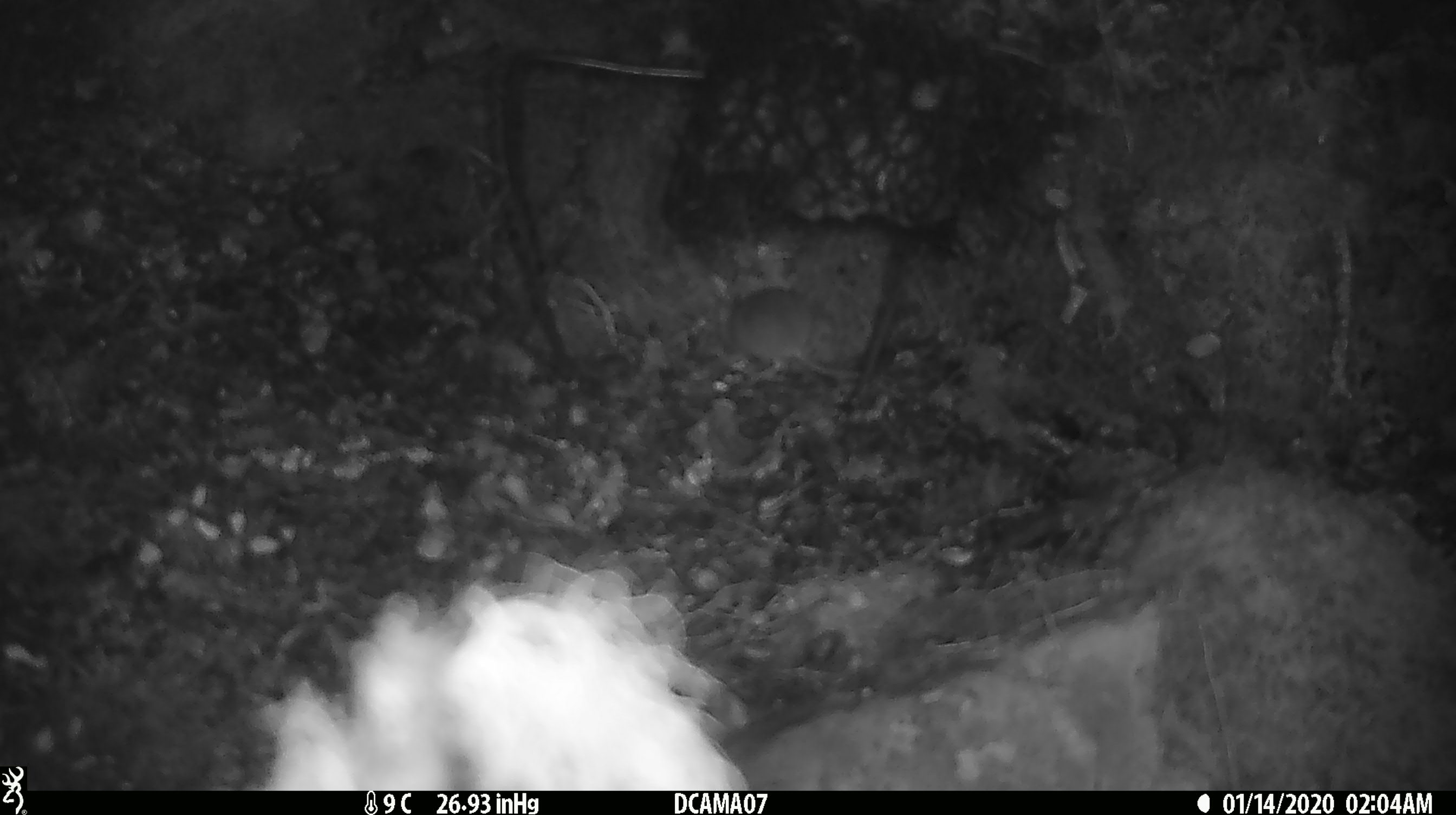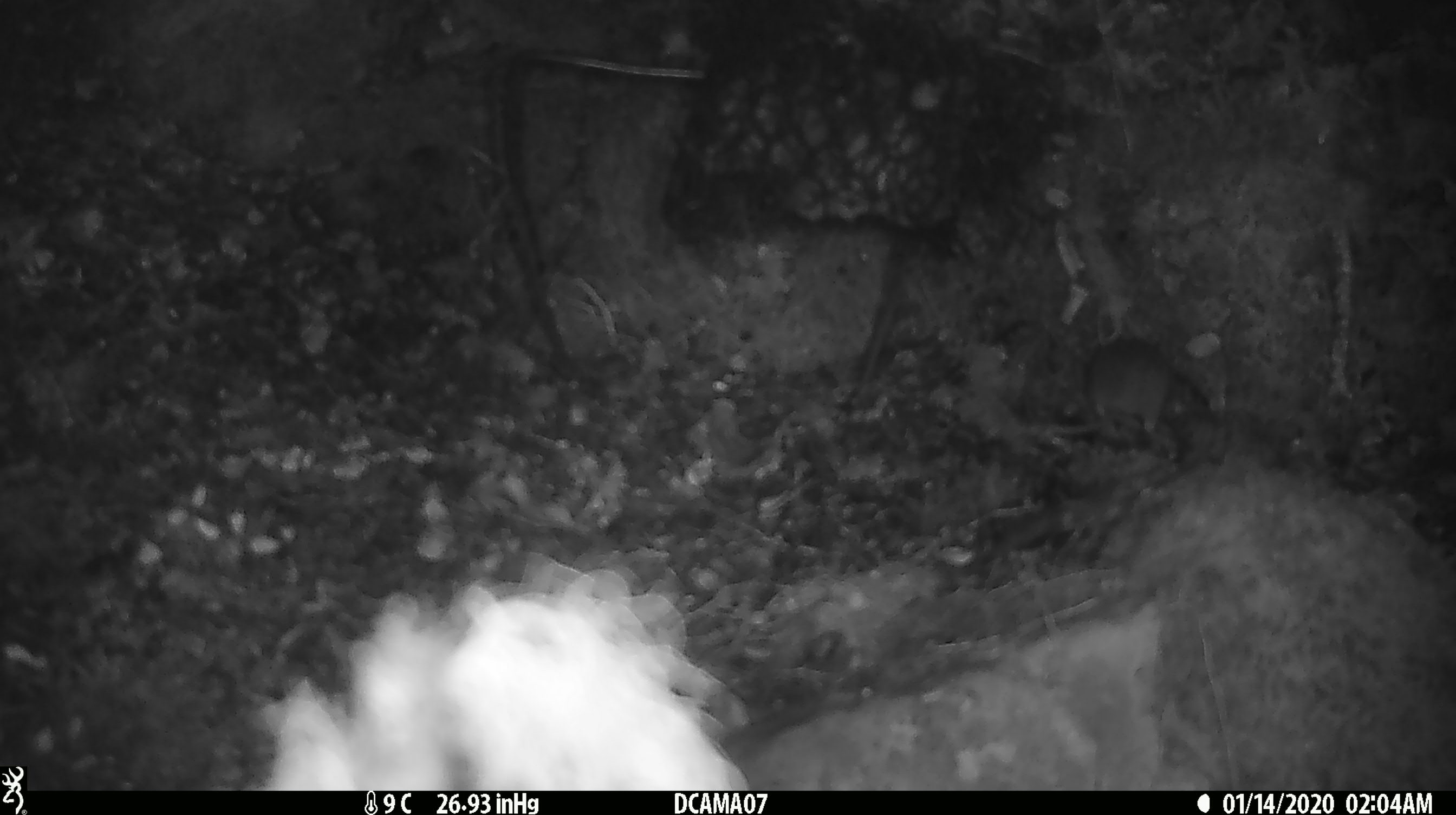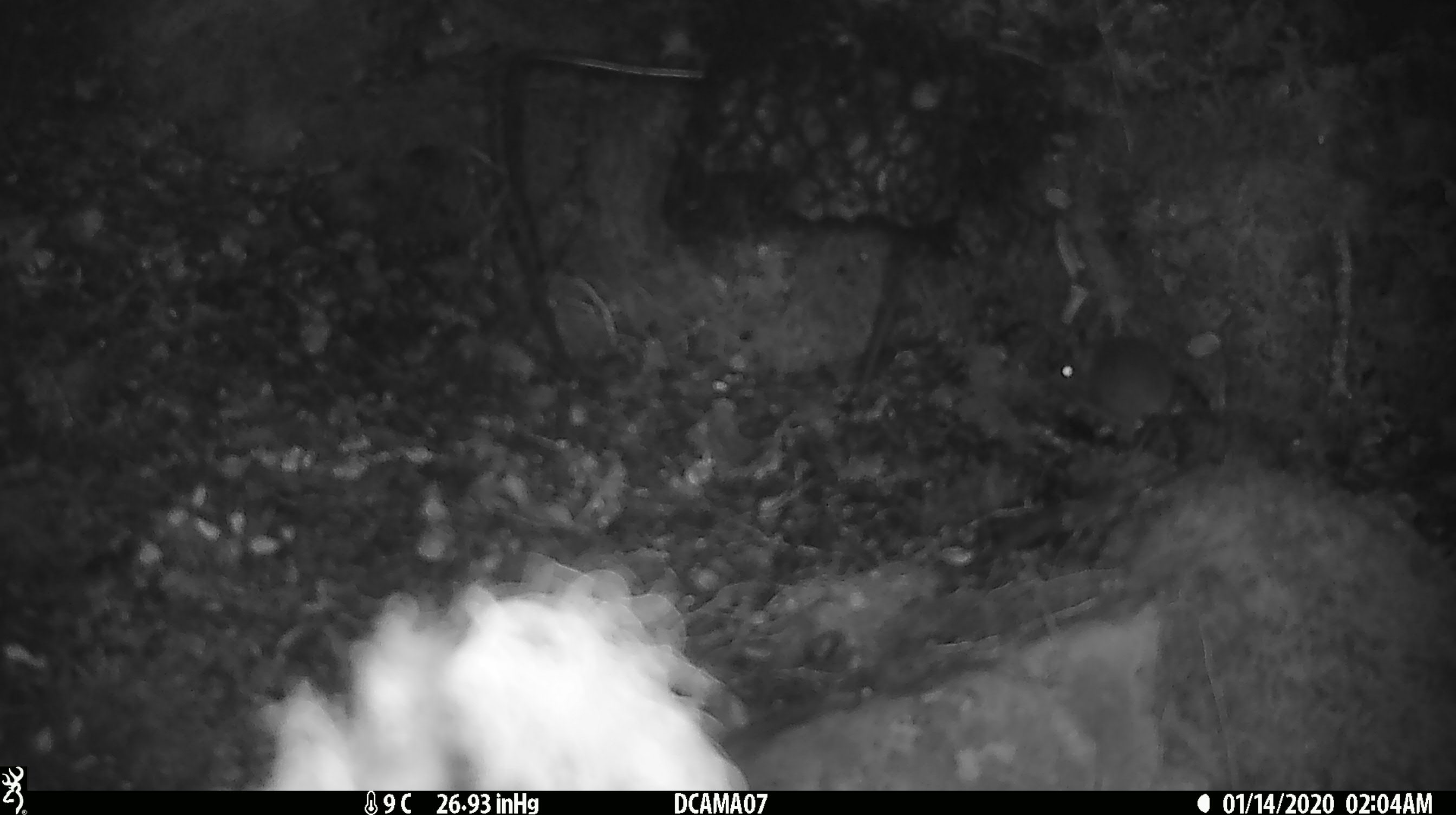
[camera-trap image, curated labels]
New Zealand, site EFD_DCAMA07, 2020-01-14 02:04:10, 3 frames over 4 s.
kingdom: Animalia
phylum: Chordata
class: Mammalia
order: Rodentia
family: Muridae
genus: Mus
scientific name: Mus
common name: mouse